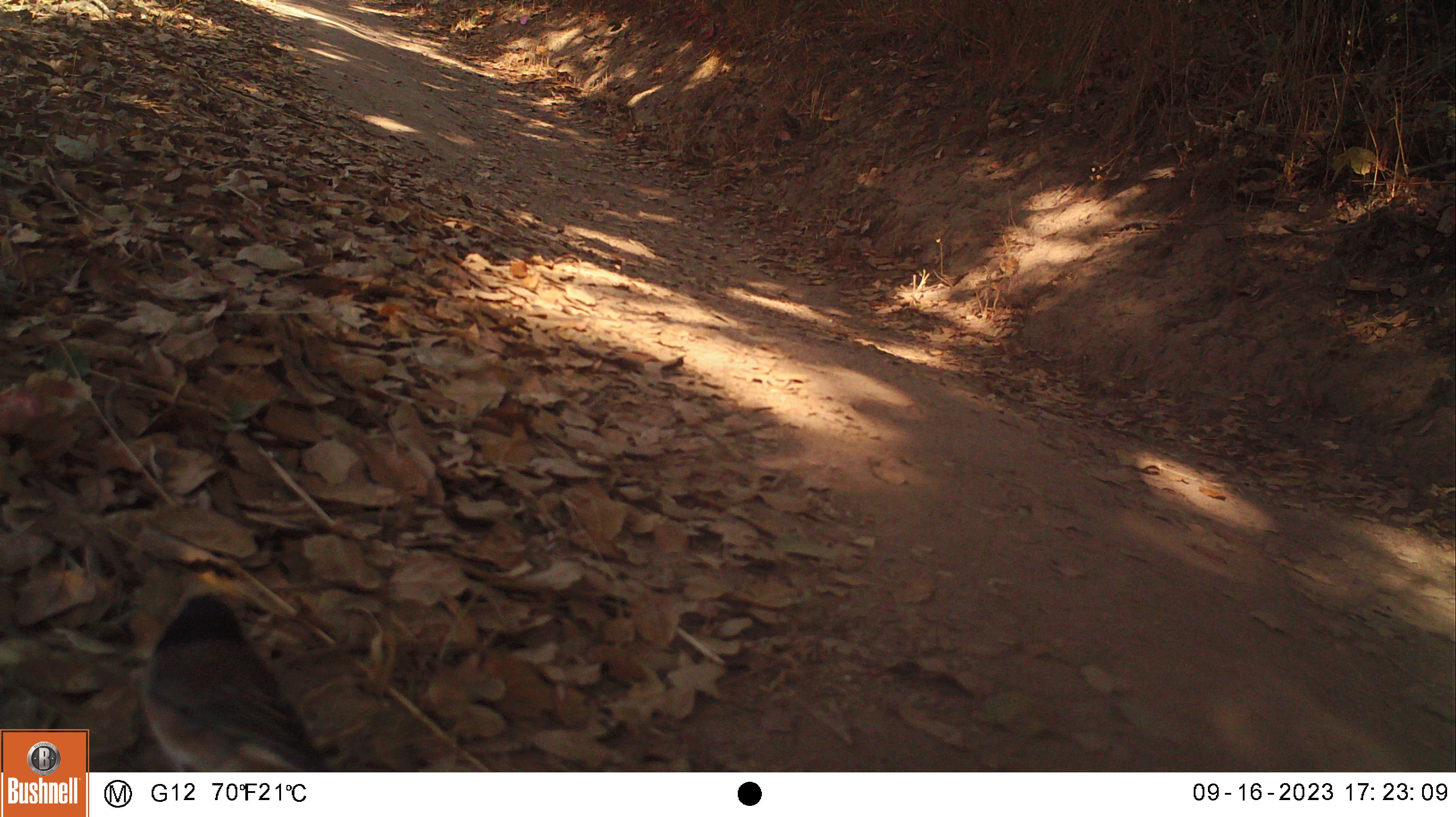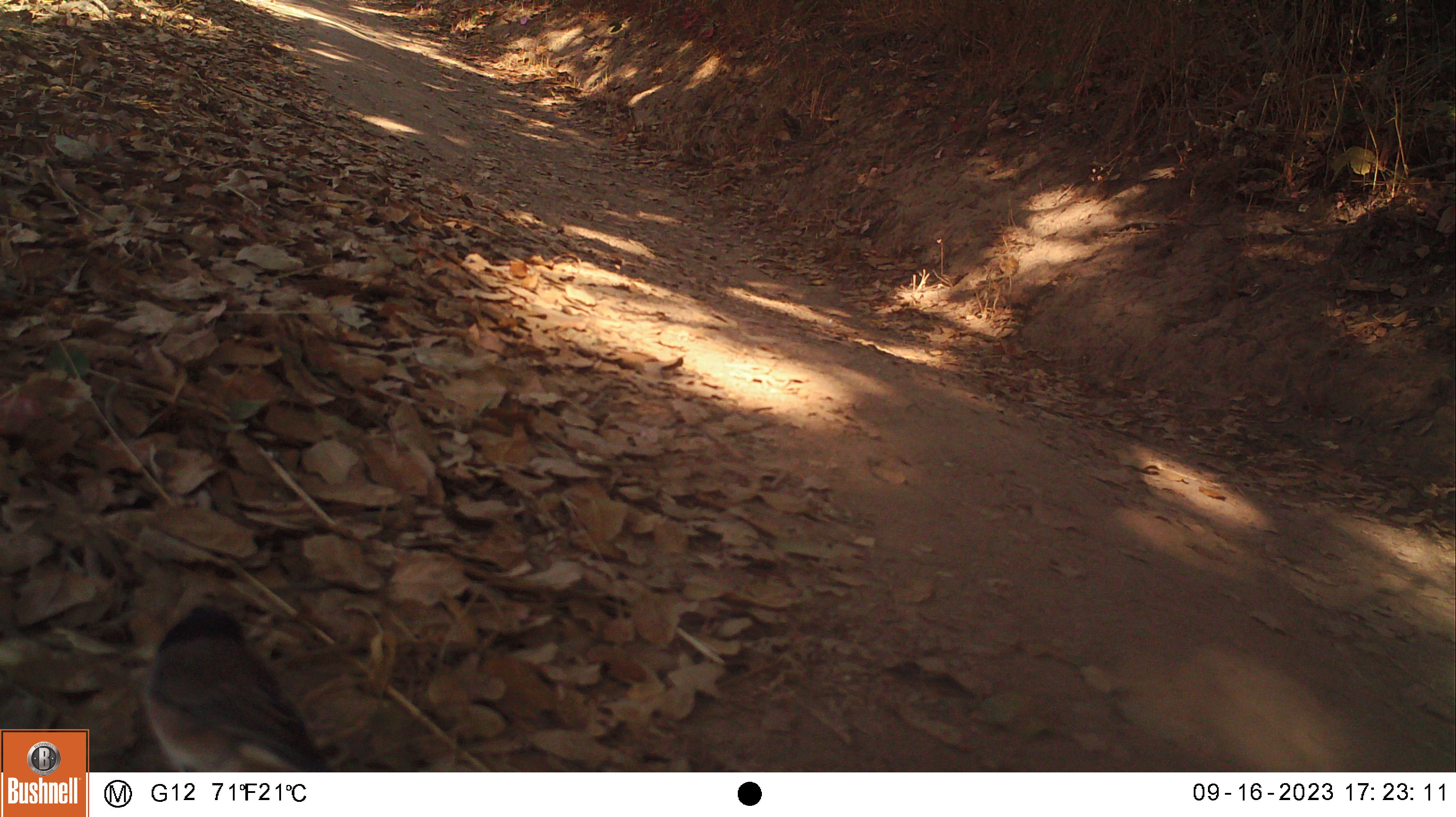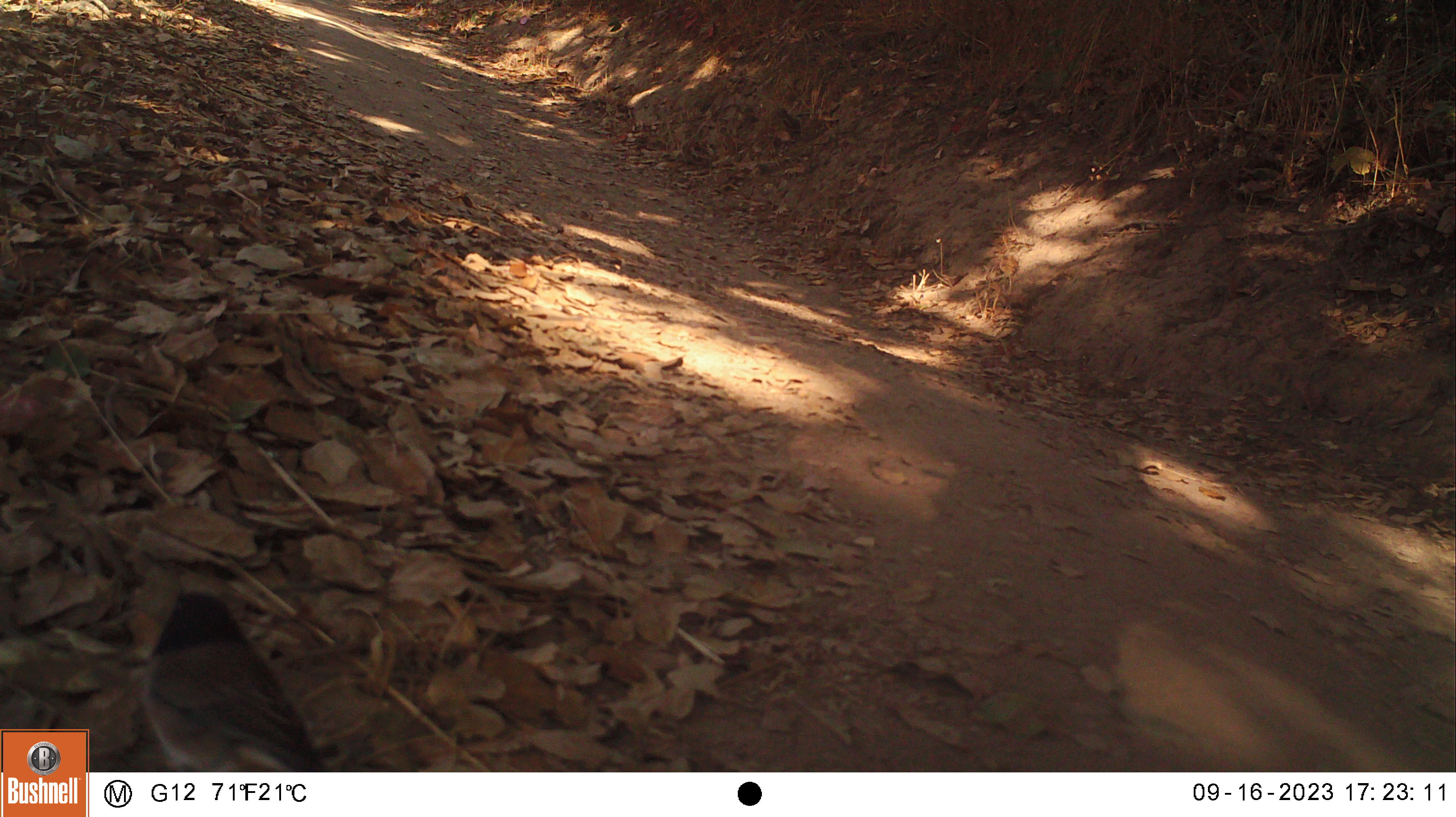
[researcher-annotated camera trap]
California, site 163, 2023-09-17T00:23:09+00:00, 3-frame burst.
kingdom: Animalia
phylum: Chordata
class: Aves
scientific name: Aves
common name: bird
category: unknown bird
Unknown bird (bird) (Aves).